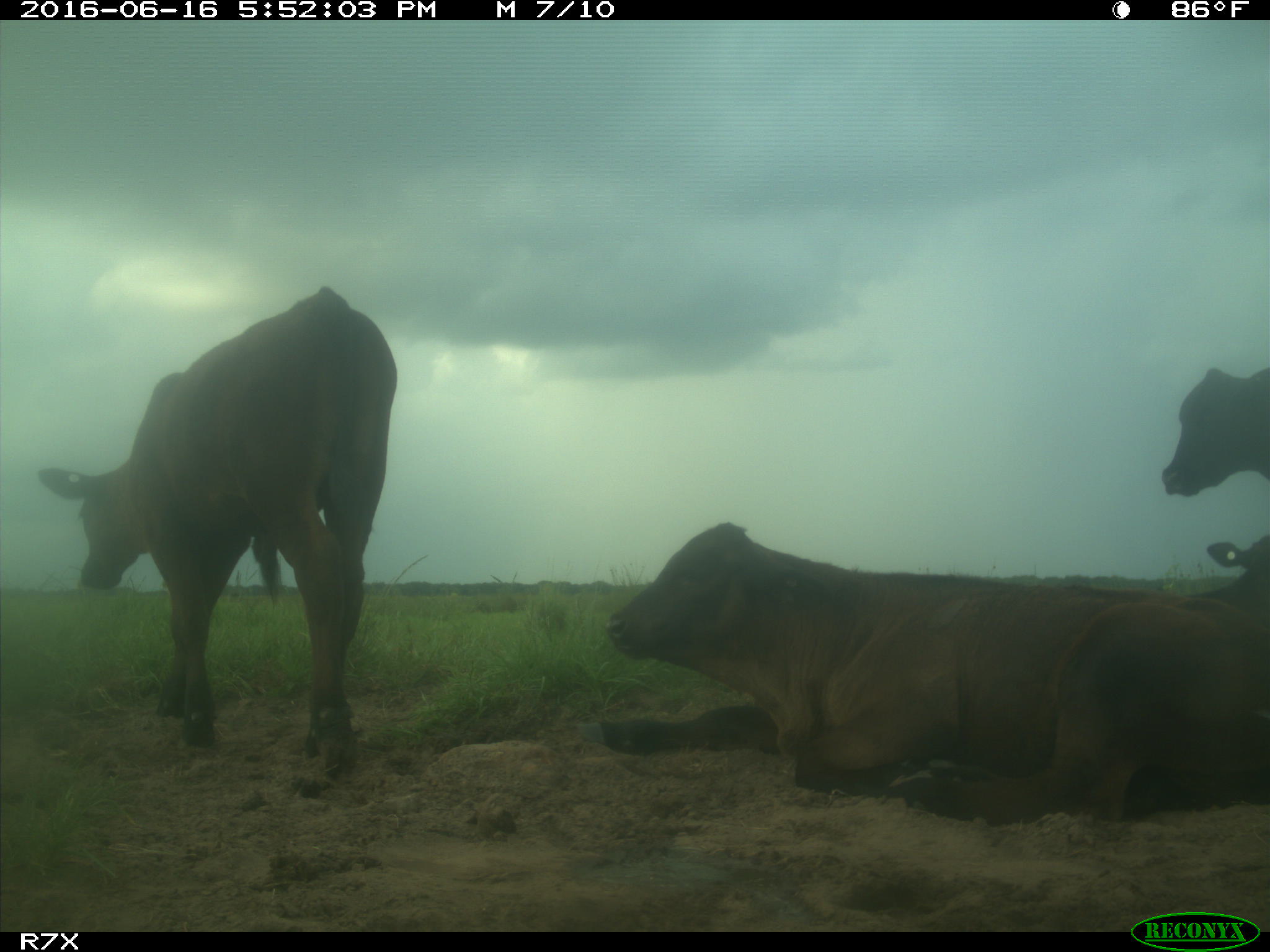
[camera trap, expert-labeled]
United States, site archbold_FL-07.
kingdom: Animalia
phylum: Chordata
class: Mammalia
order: Artiodactyla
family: Bovidae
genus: Bos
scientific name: Bos taurus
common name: domestic cow